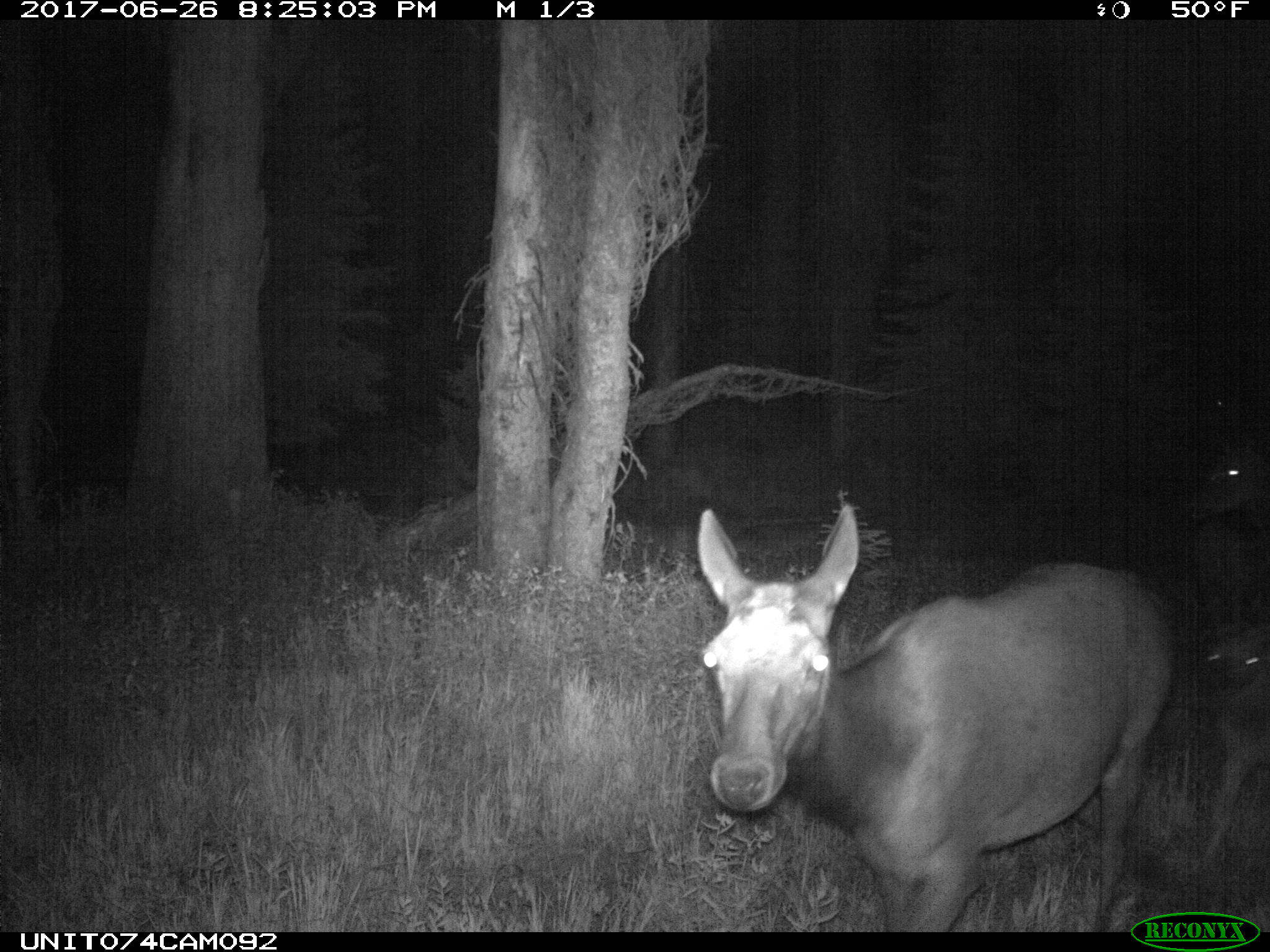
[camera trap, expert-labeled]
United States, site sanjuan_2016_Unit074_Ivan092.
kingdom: Animalia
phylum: Chordata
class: Mammalia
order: Artiodactyla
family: Cervidae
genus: Cervus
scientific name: Cervus elaphus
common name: red deer